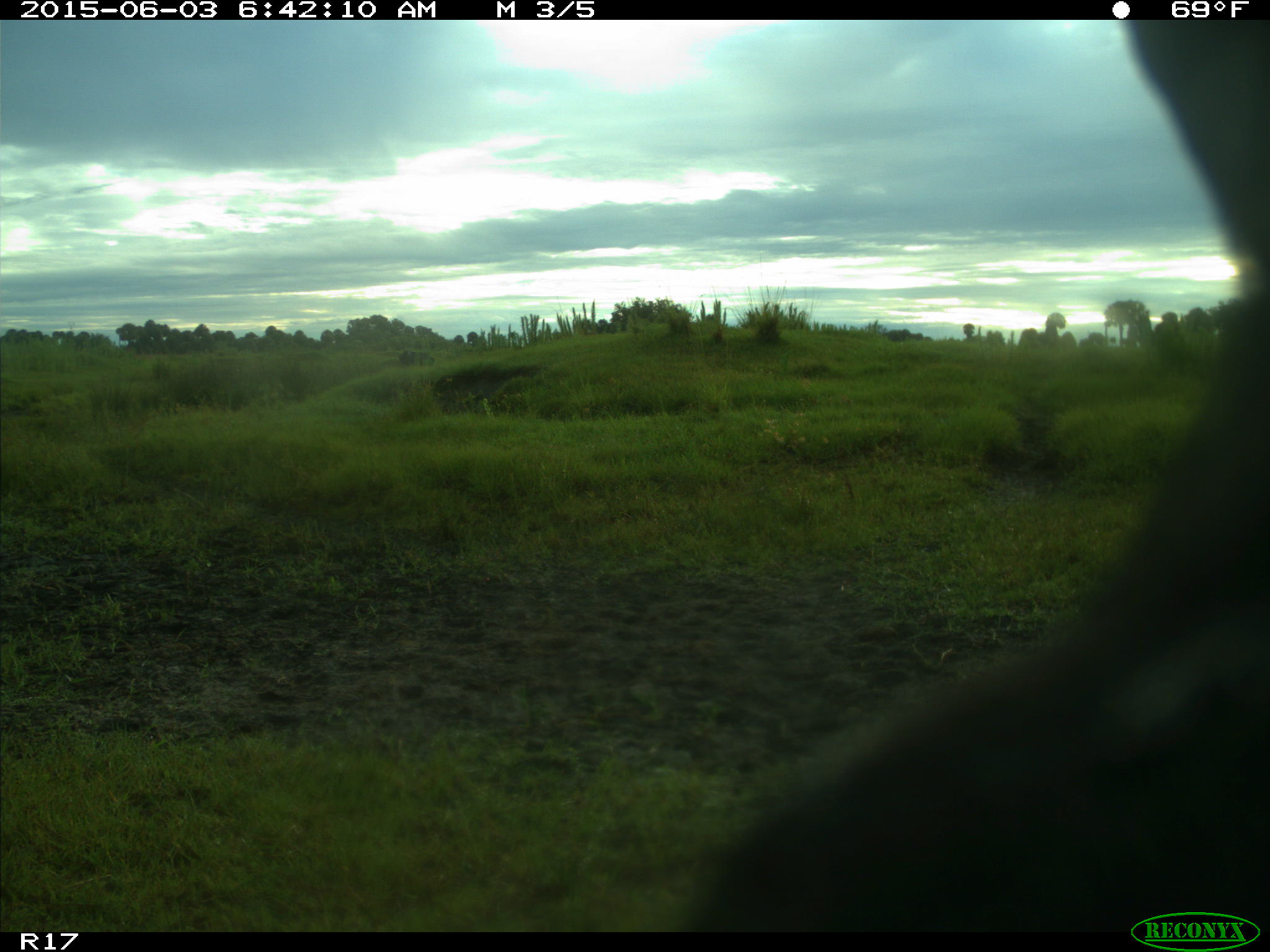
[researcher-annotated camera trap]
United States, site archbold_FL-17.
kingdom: Animalia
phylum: Chordata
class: Mammalia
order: Artiodactyla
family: Bovidae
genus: Bos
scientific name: Bos taurus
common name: domestic cow